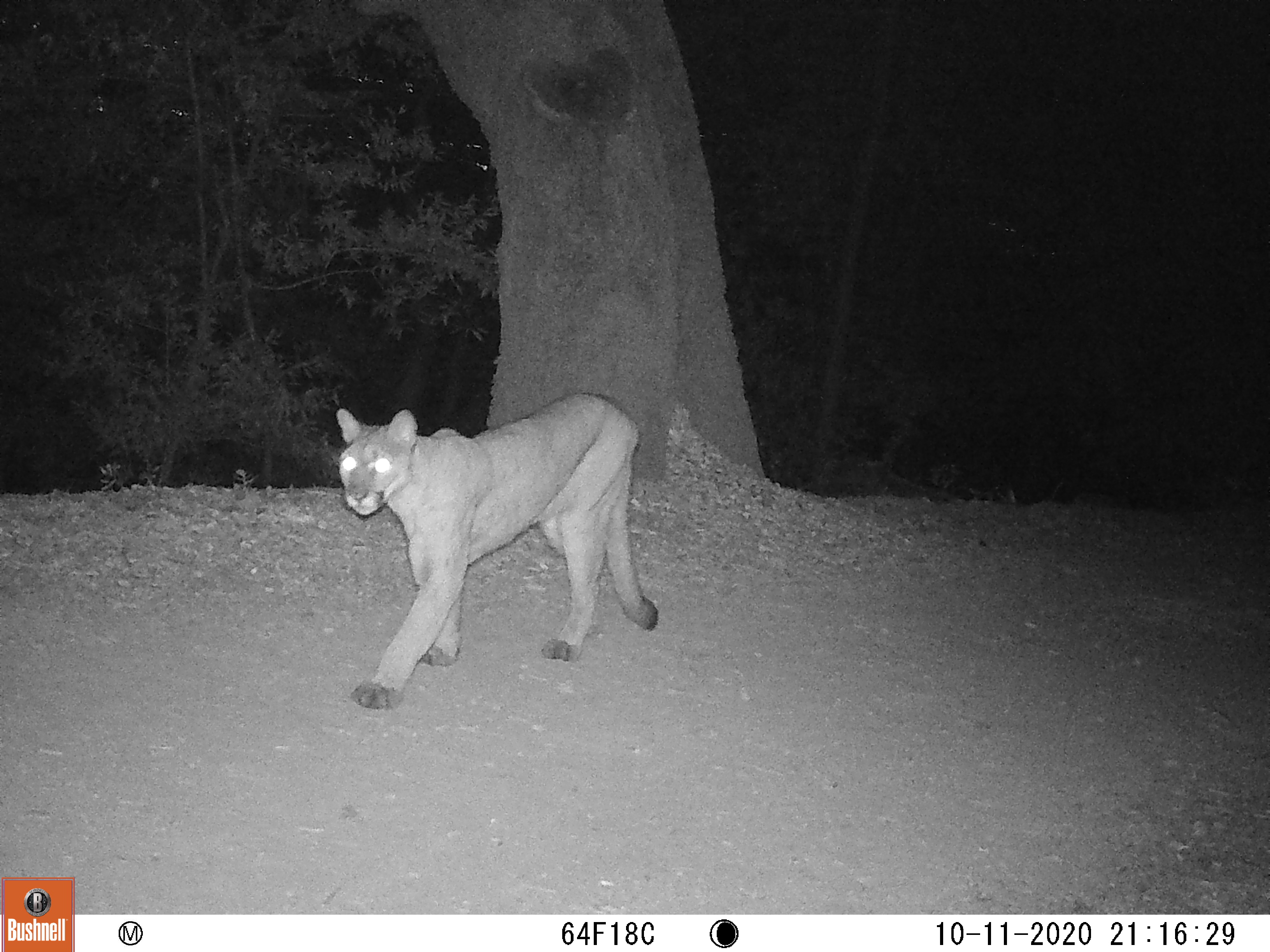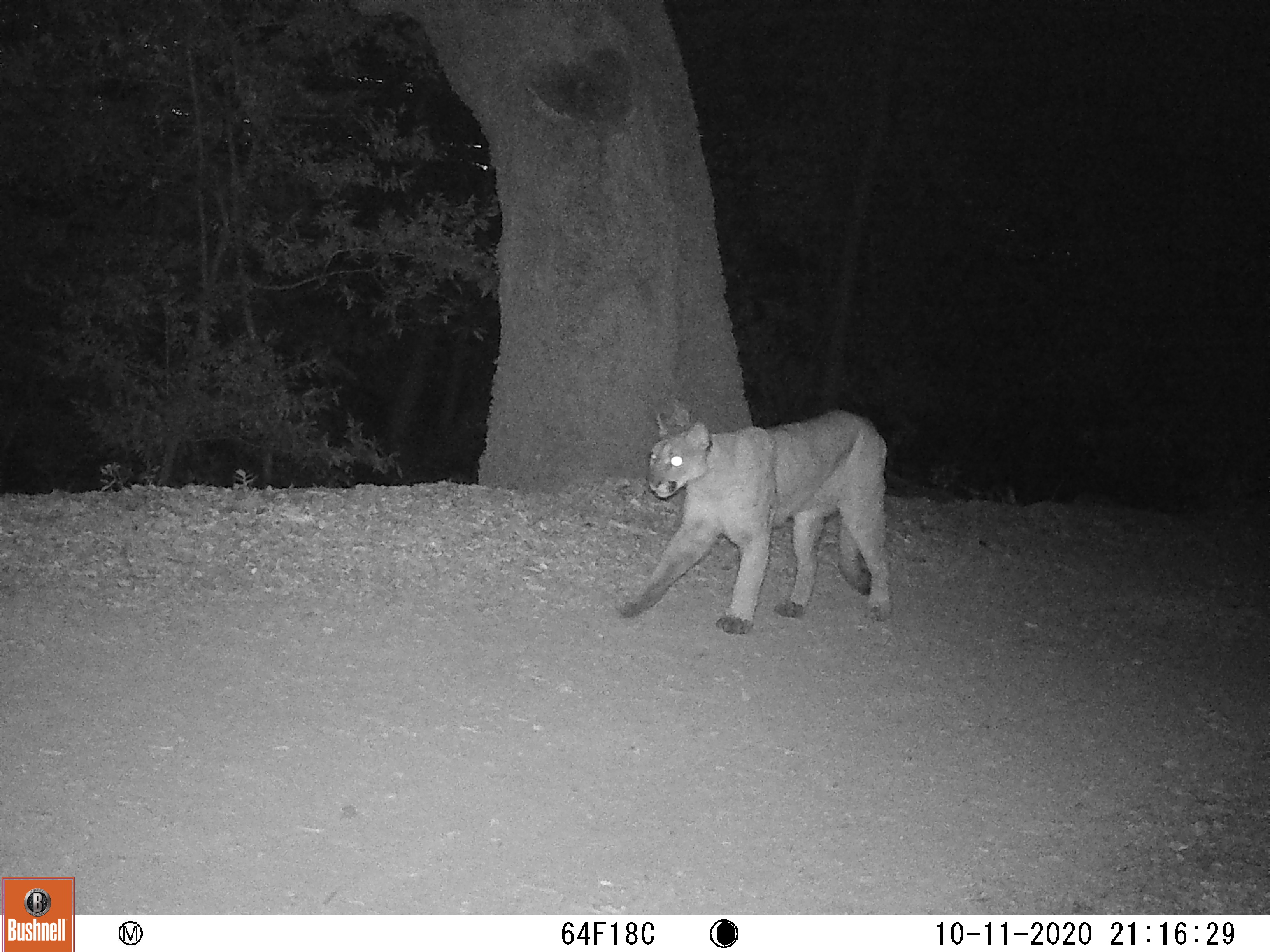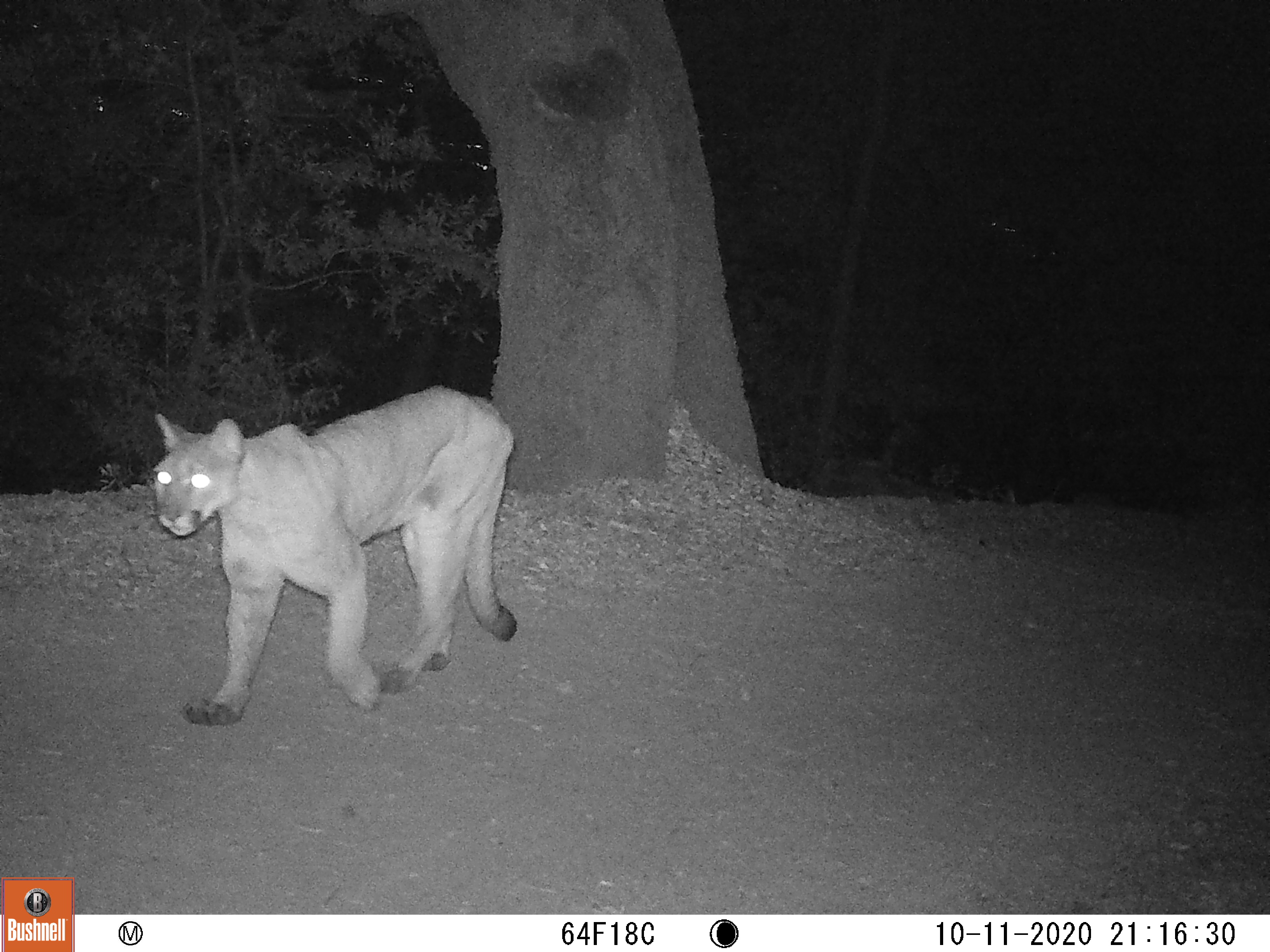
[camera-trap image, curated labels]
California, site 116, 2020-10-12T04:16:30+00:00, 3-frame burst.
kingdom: Animalia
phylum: Chordata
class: Mammalia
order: Carnivora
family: Felidae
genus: Puma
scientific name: Puma concolor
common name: puma